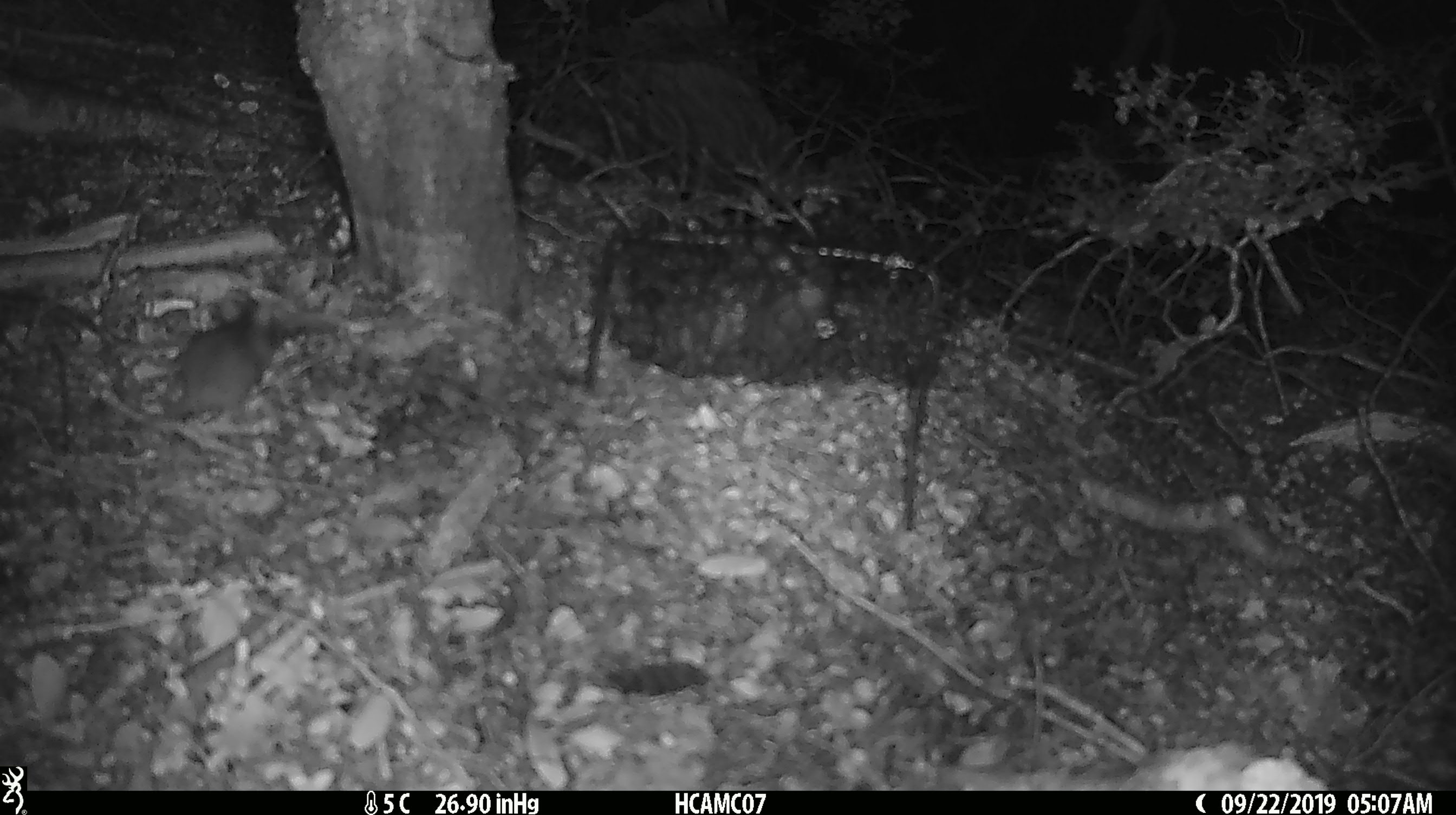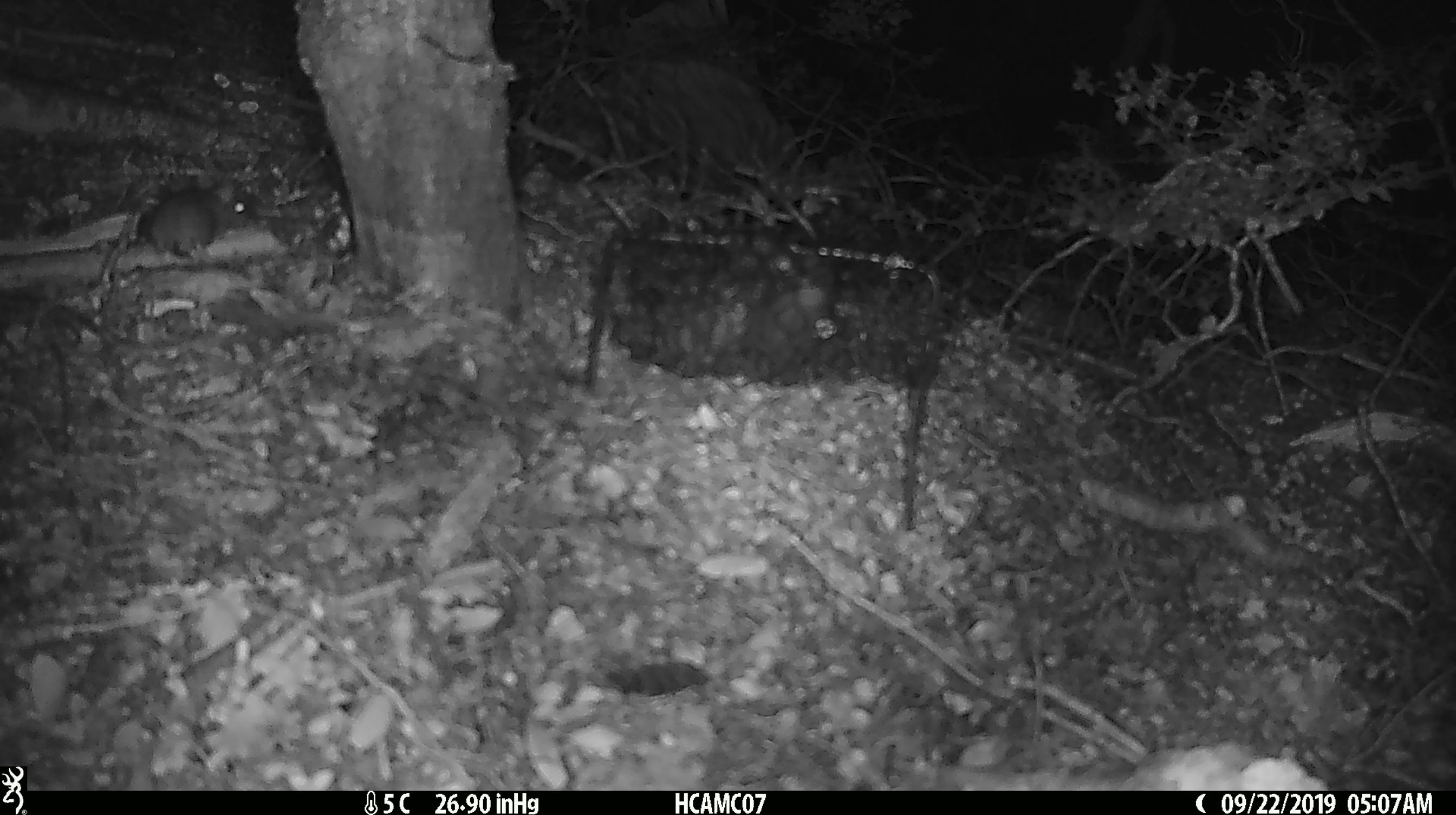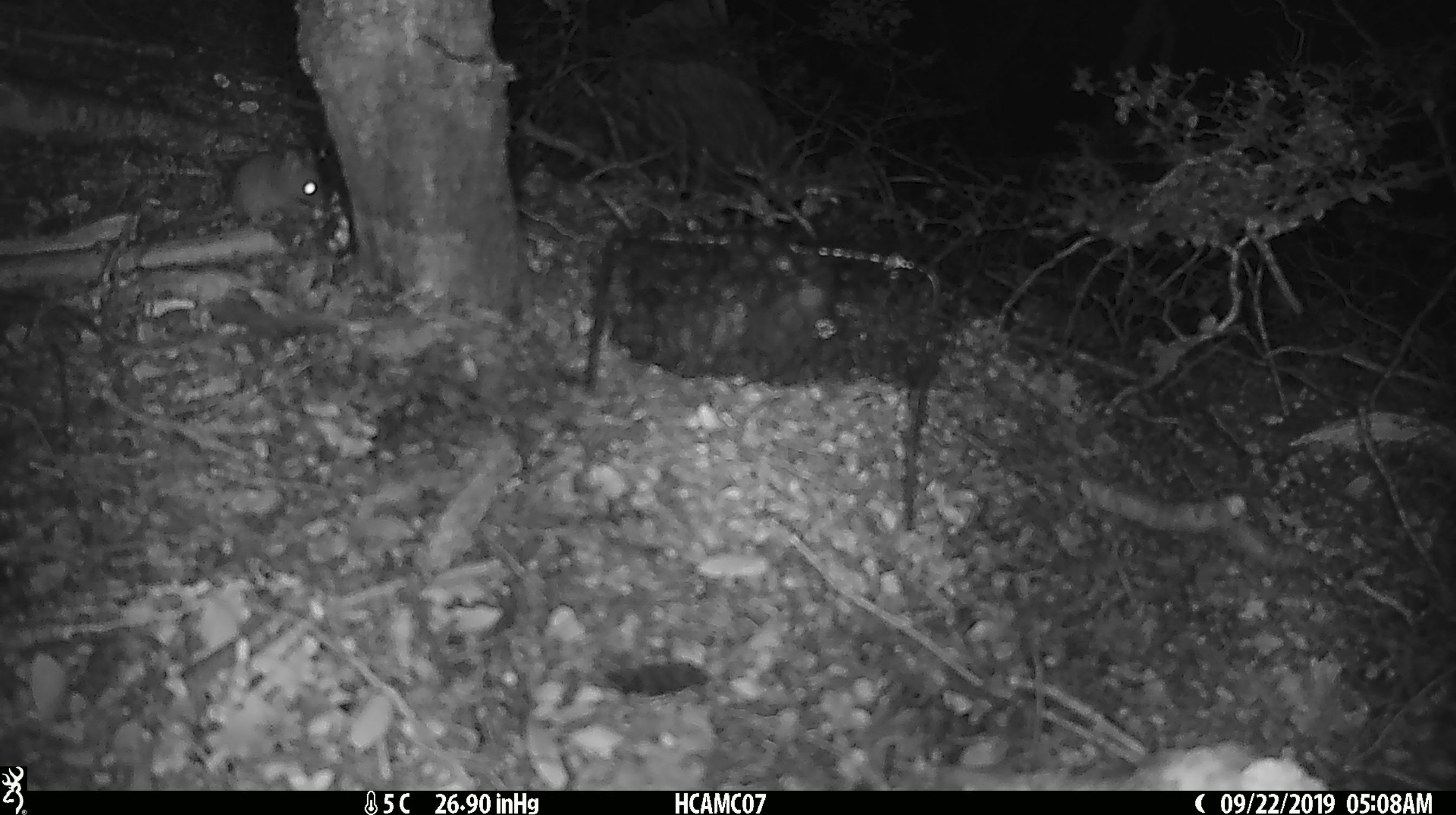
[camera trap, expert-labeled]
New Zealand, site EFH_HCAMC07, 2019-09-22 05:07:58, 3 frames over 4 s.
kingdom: Animalia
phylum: Chordata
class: Mammalia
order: Rodentia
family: Muridae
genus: Mus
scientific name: Mus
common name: mouse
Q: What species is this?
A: Mouse (Mus).